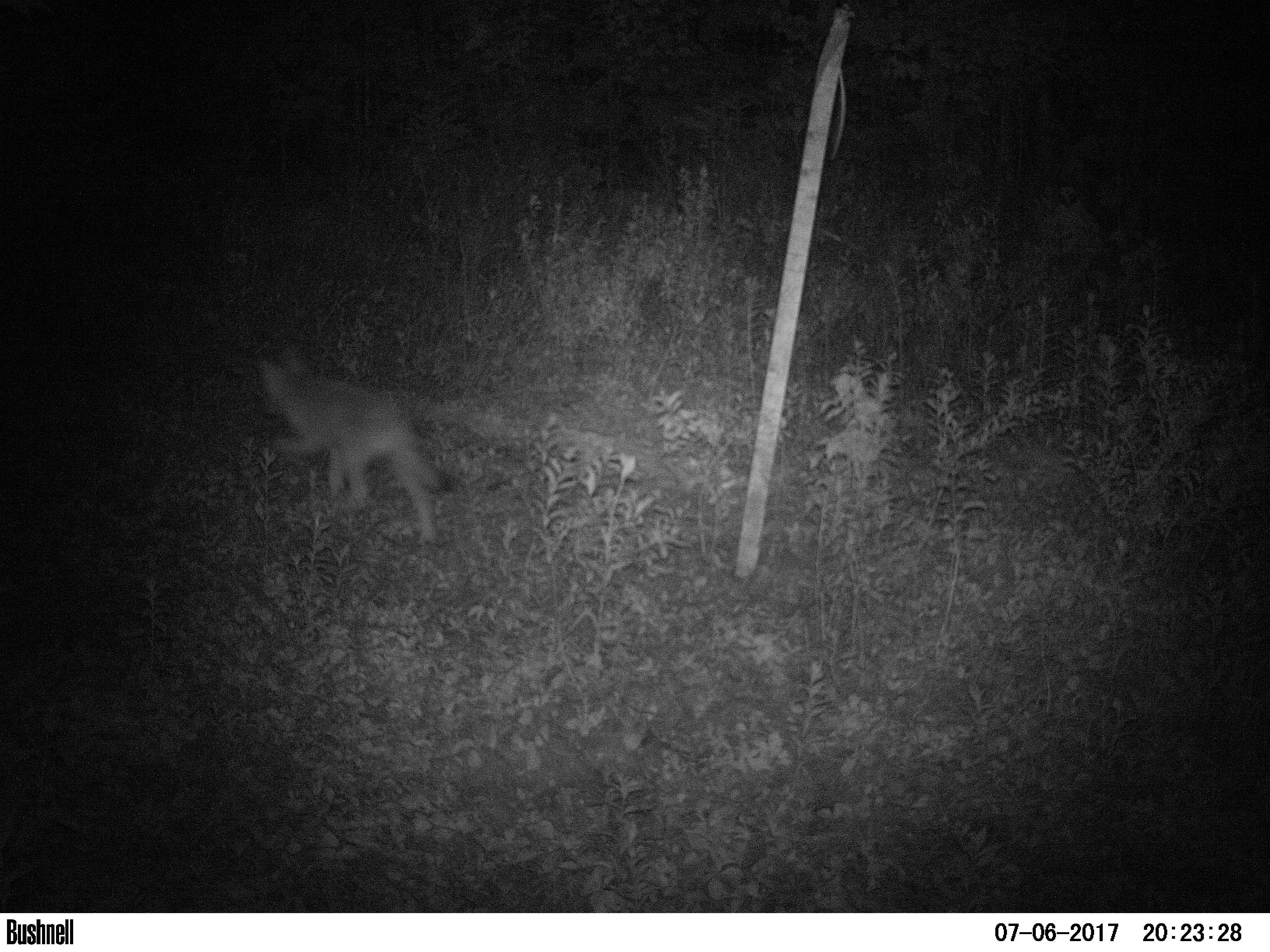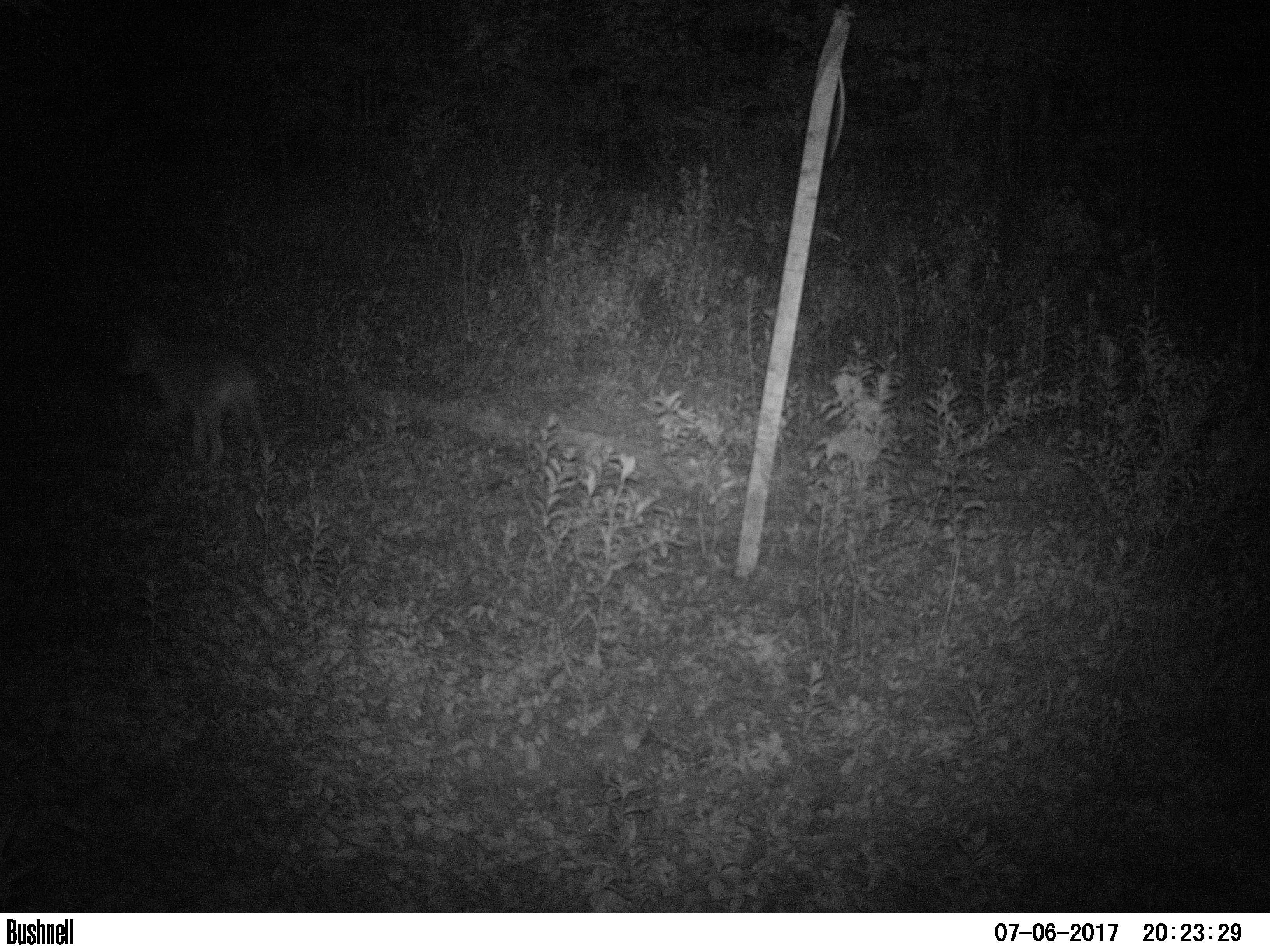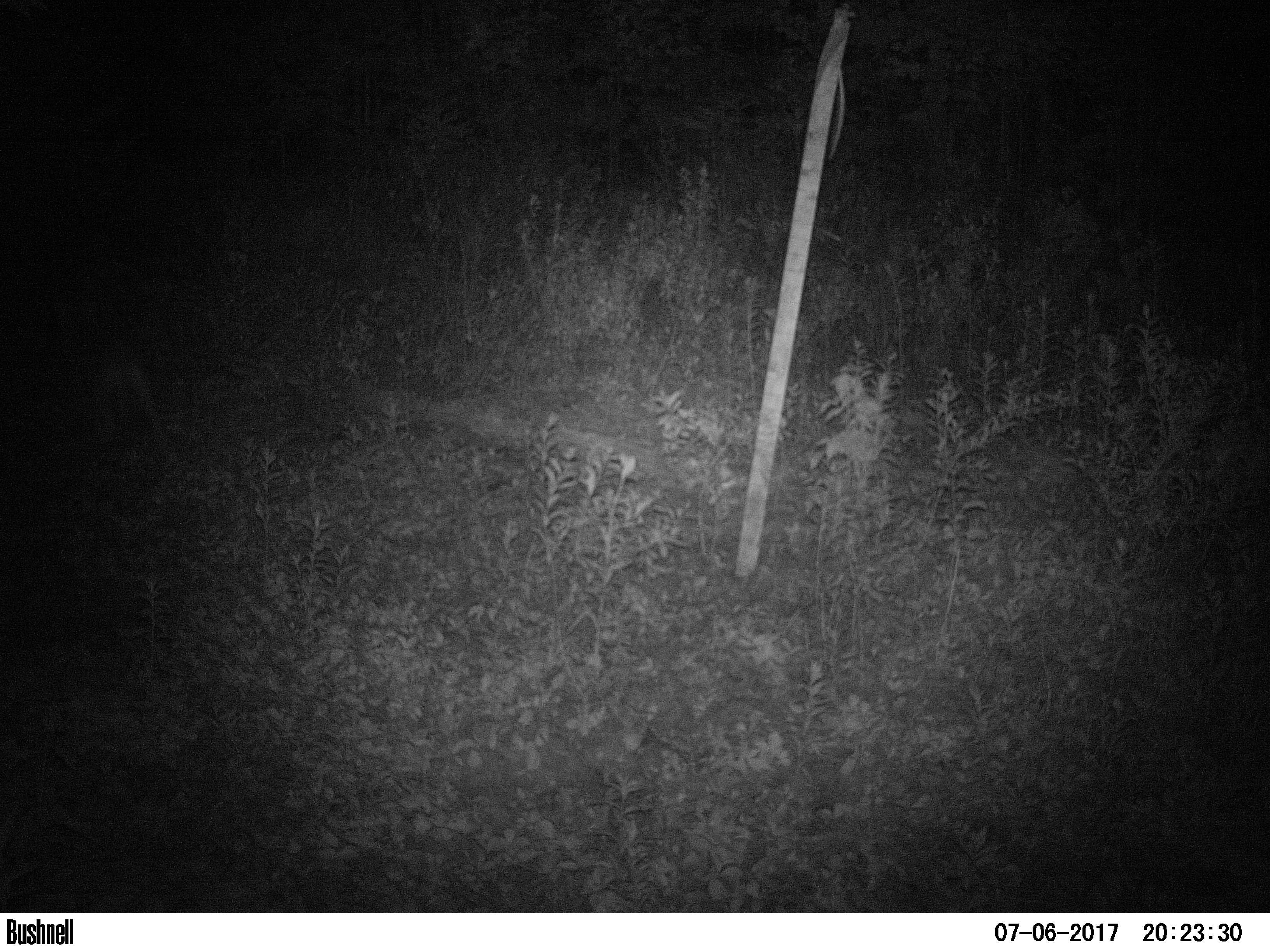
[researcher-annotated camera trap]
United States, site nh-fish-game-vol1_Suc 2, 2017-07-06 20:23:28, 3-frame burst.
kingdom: Animalia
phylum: Chordata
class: Mammalia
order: Carnivora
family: Canidae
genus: Canis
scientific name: Canis latrans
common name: coyote